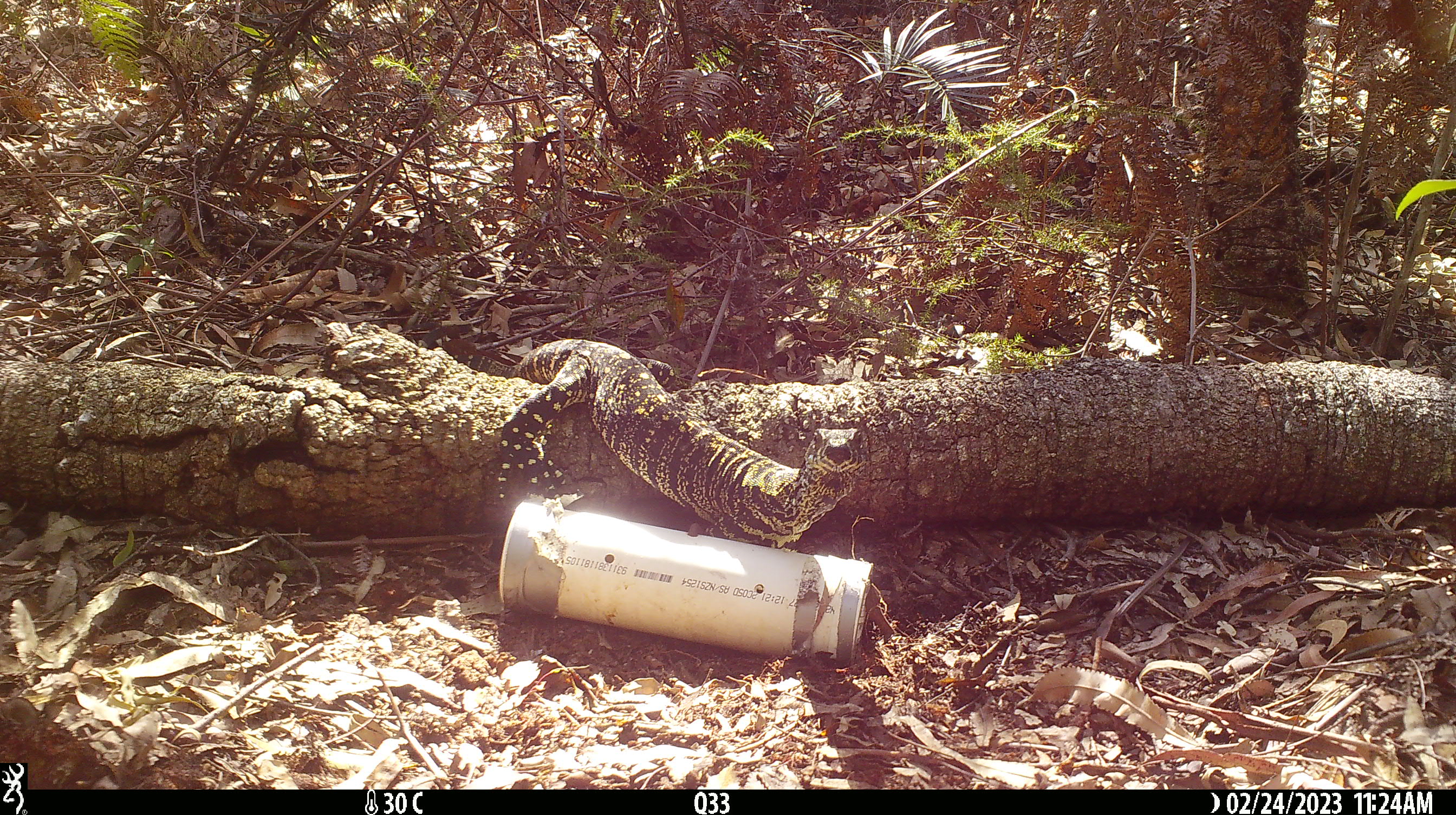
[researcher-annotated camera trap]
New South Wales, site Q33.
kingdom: Animalia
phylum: Chordata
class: Reptilia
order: Squamata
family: Varanidae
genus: Varanus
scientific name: Varanus varius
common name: lace monitor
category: goanna